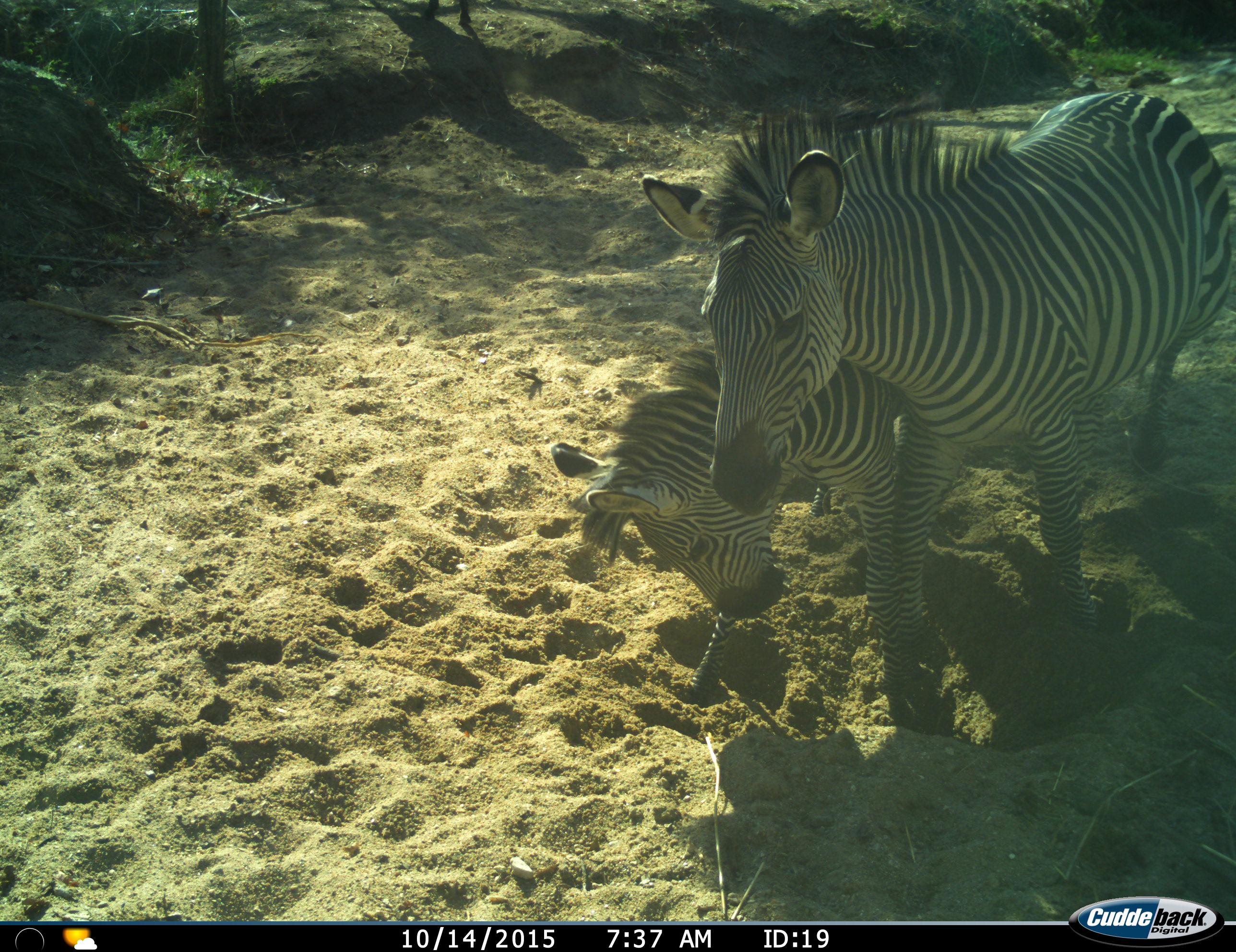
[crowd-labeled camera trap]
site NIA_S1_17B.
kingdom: Animalia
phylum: Chordata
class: Mammalia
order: Perissodactyla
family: Equidae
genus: Equus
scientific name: Equus quagga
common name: plains zebra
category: zebraplains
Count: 2.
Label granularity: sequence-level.